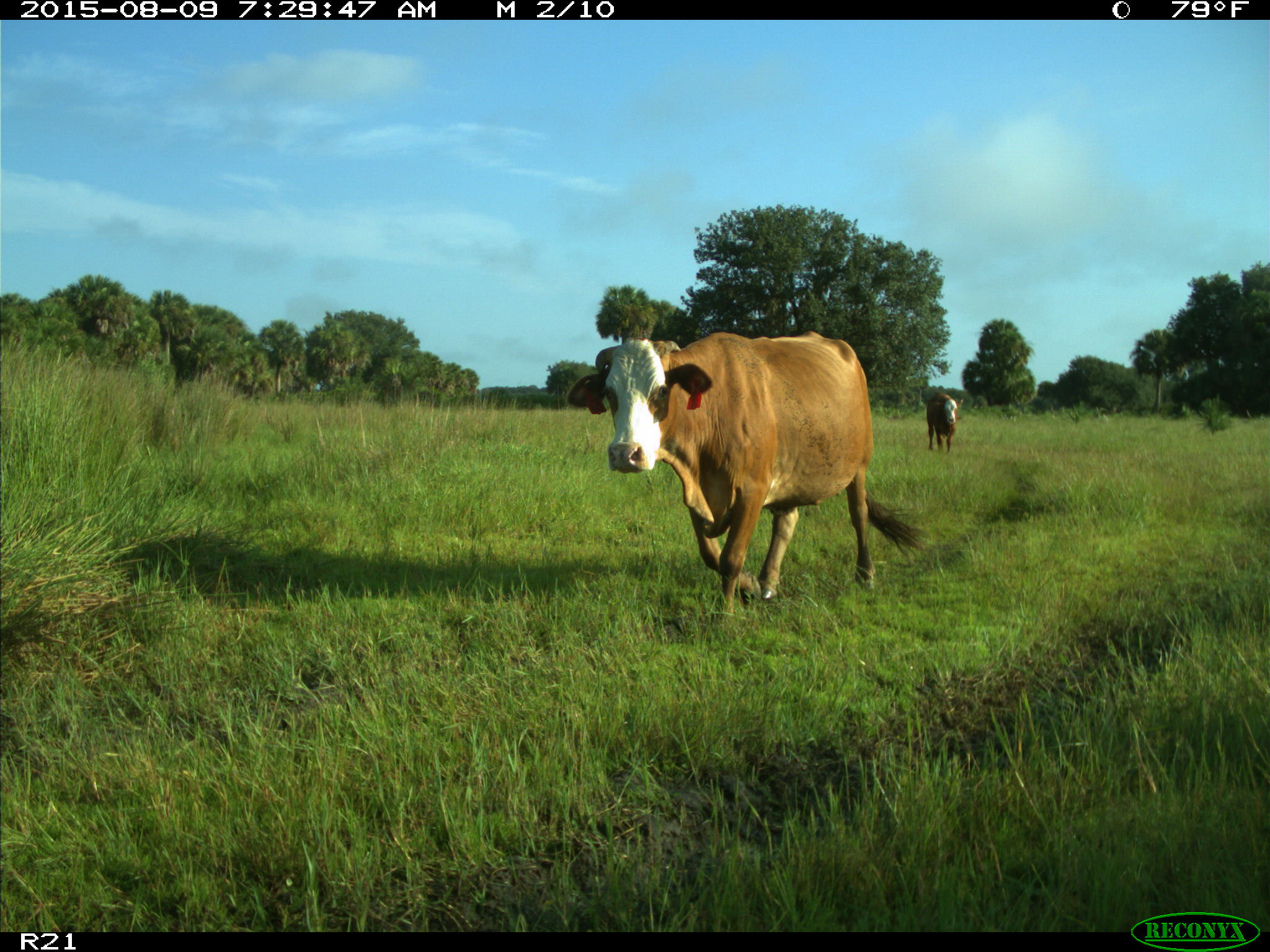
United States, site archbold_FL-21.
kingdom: Animalia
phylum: Chordata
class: Mammalia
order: Artiodactyla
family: Bovidae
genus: Bos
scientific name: Bos taurus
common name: domestic cow